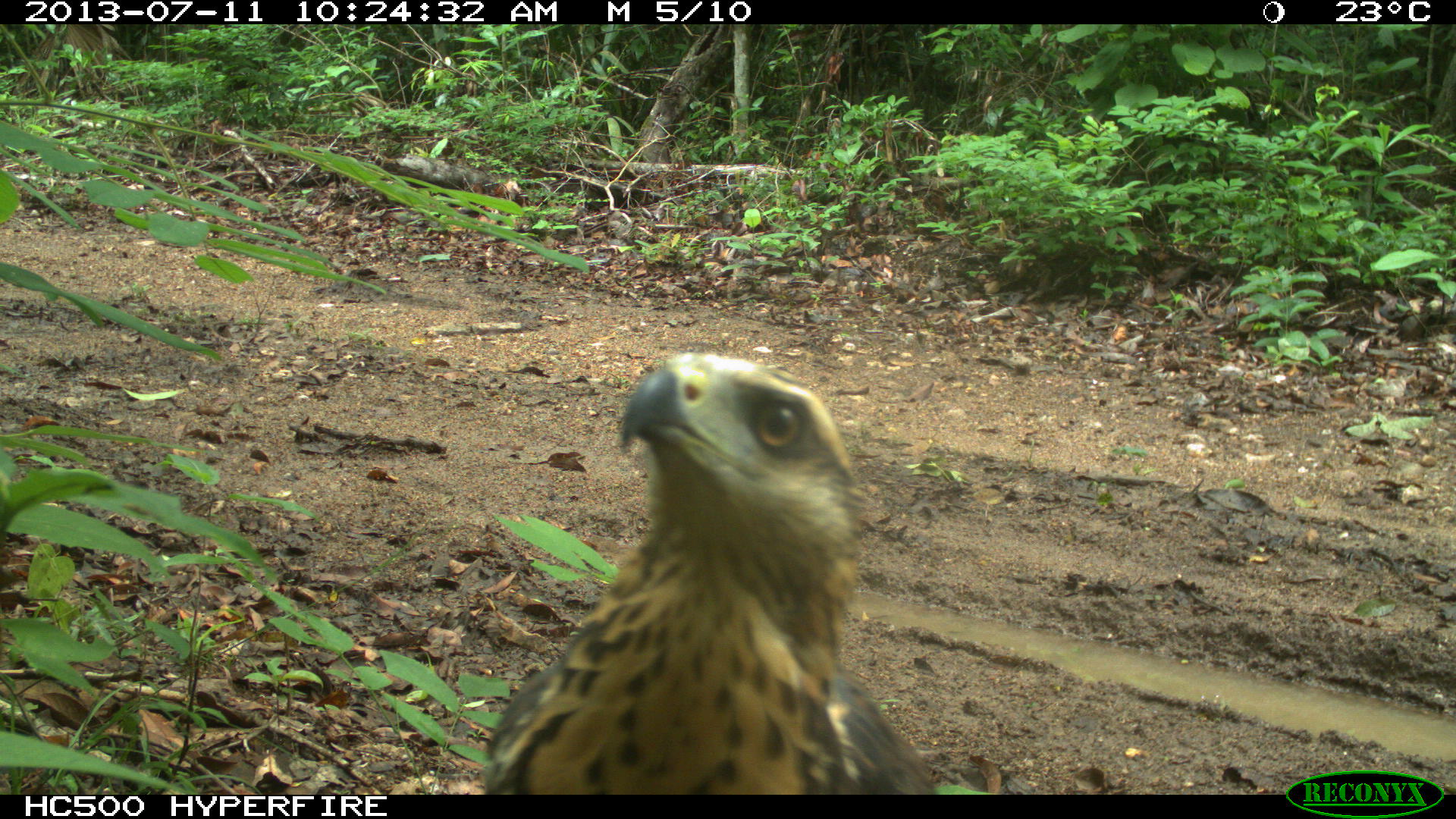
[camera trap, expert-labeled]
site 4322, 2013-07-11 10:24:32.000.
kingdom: Animalia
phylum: Chordata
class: Aves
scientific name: Aves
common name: birds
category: unknown raptor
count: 1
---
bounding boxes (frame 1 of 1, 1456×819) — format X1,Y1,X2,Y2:
unknown raptor: 476,348,933,789